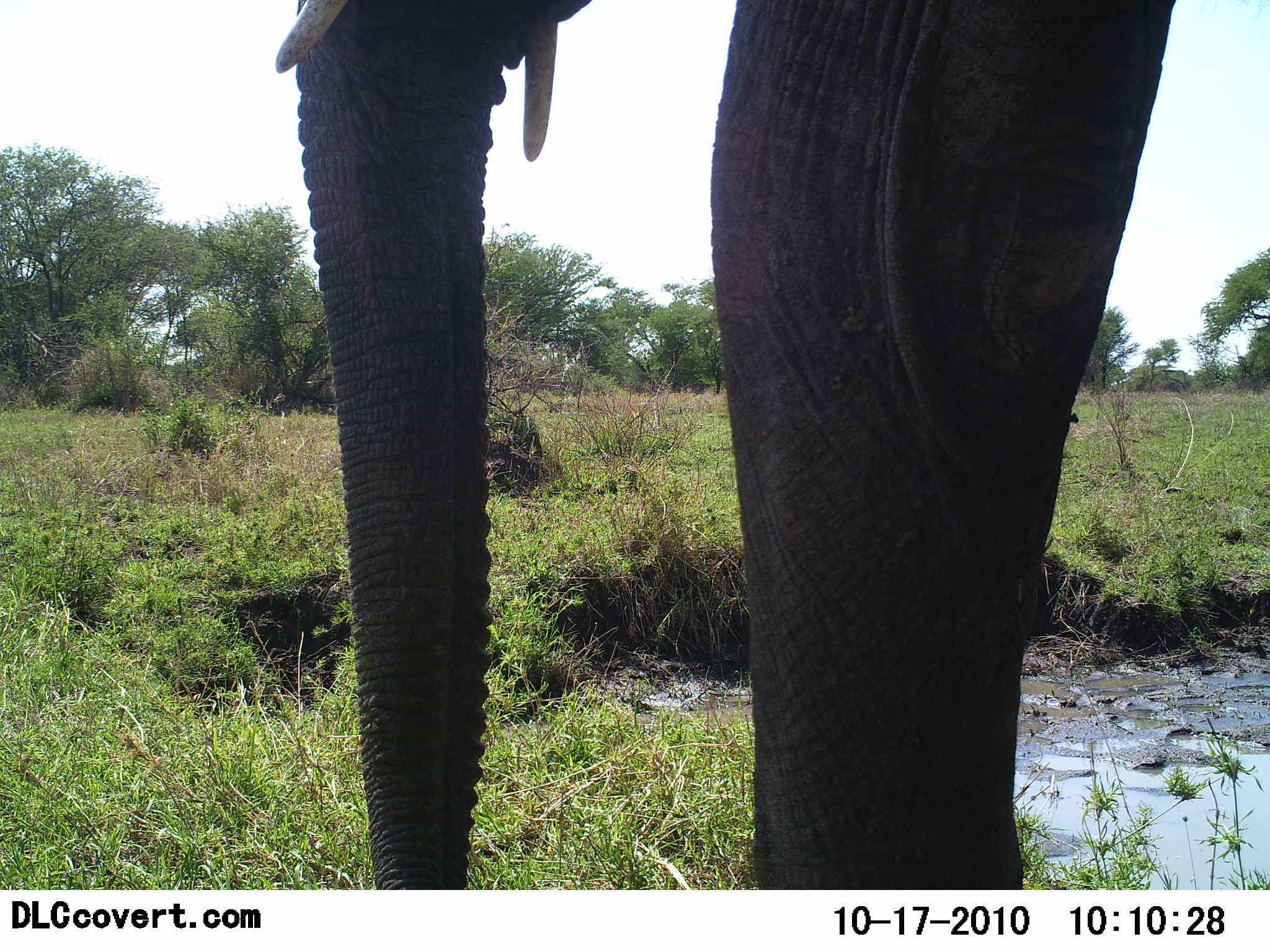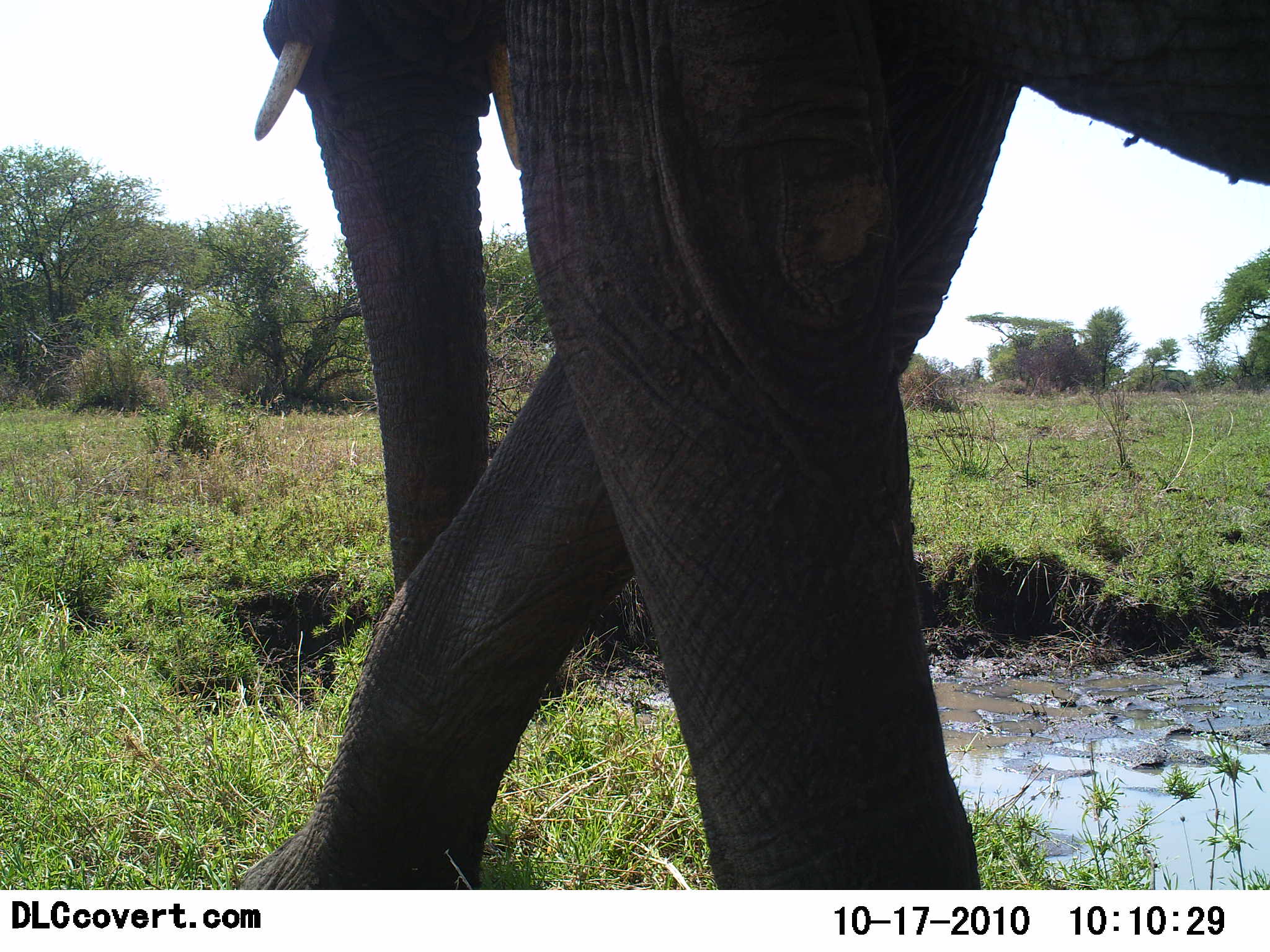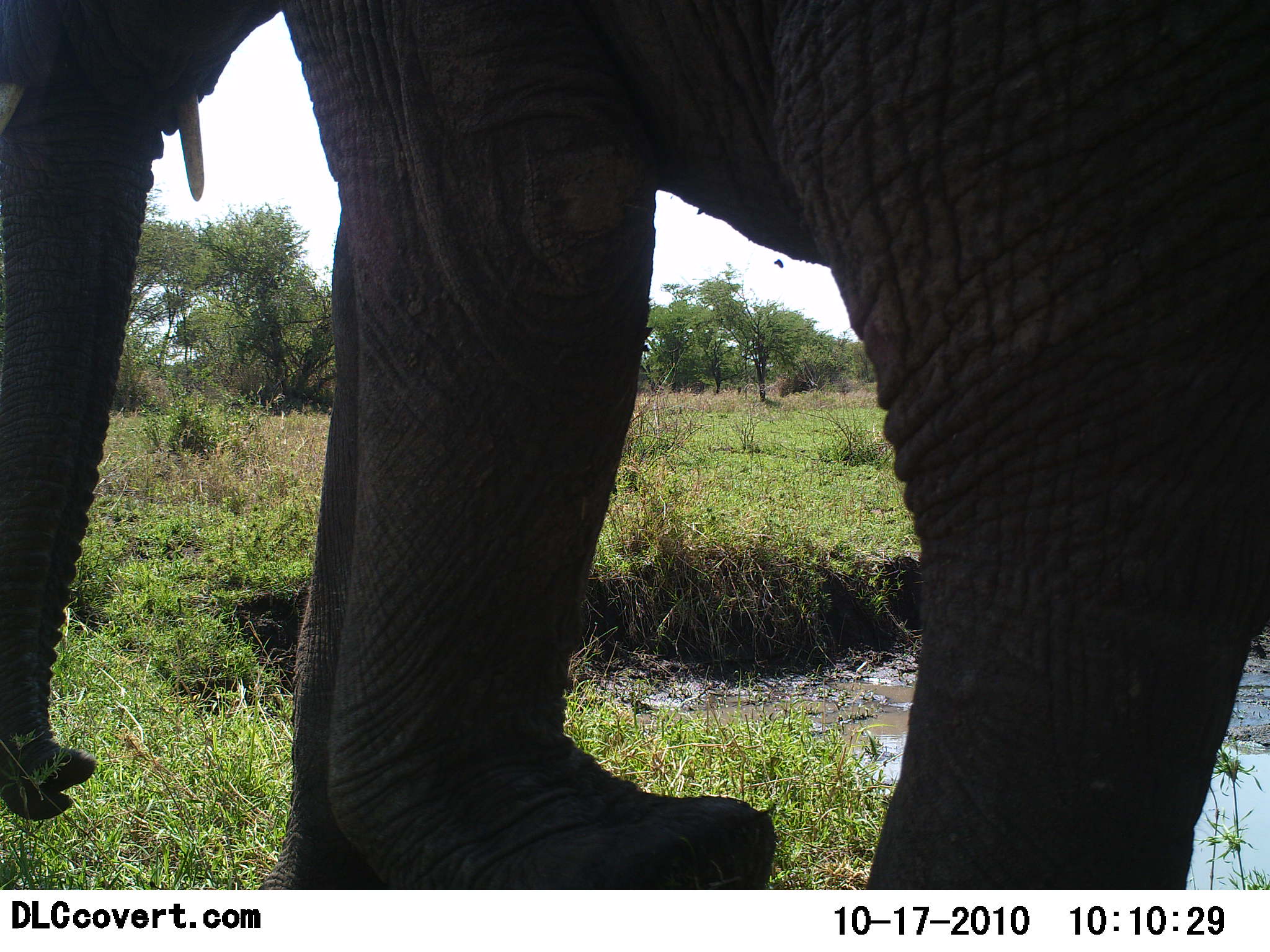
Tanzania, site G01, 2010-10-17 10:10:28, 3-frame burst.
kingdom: Animalia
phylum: Chordata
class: Mammalia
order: Proboscidea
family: Elephantidae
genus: Loxodonta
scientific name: Loxodonta africana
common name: african bush elephant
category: elephant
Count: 1.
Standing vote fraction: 6%.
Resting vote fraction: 0%.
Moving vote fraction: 100%.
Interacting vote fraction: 0%.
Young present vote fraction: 6%.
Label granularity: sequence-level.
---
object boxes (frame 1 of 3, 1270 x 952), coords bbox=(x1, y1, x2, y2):
animal: bbox=(277, 0, 1174, 891)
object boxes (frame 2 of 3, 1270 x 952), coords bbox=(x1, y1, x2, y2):
animal: bbox=(229, 0, 1270, 890)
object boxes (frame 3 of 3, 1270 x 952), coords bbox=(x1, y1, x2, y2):
animal: bbox=(1, 0, 1269, 889)